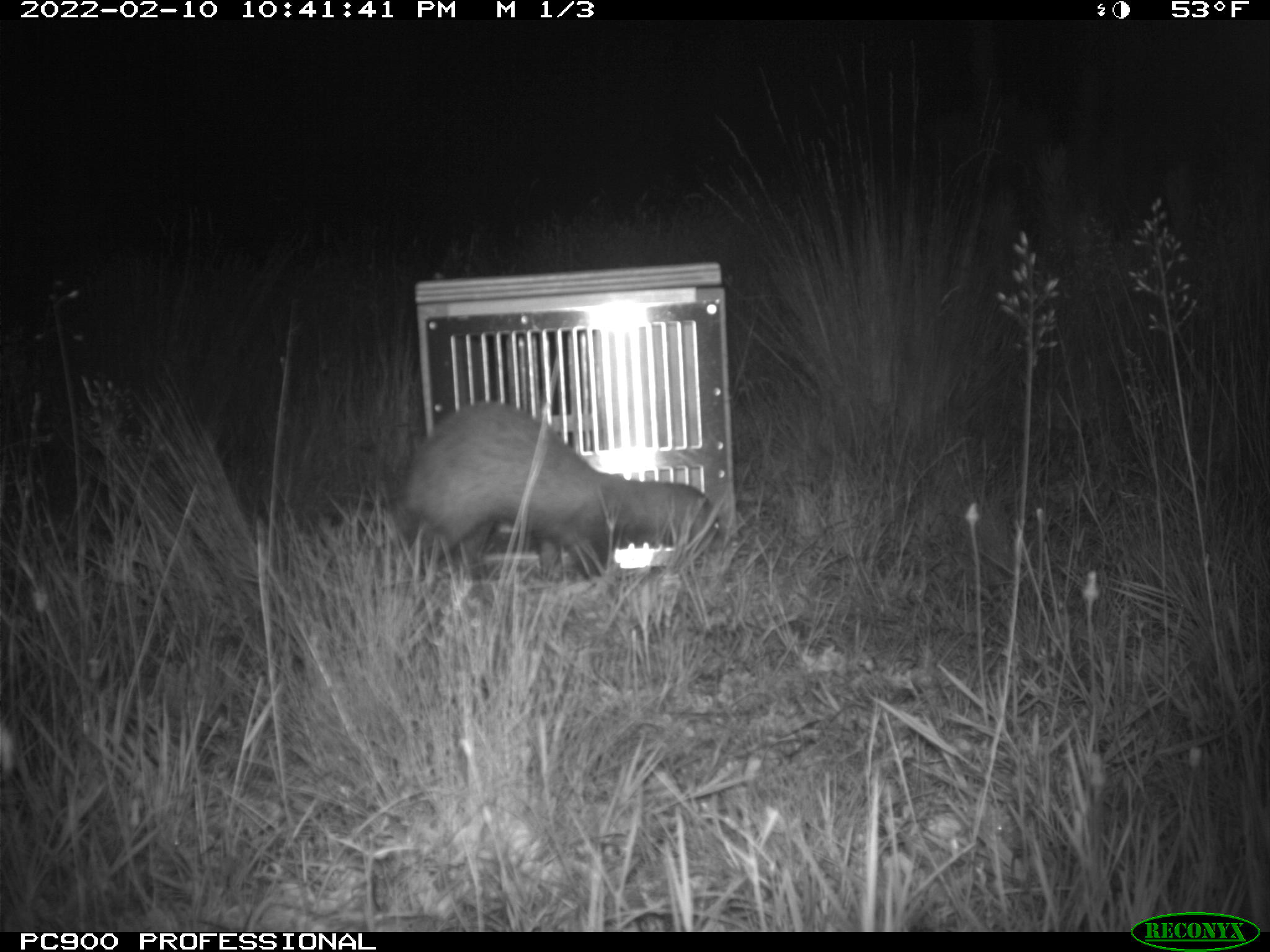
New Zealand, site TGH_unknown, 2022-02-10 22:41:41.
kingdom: Animalia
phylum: Chordata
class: Mammalia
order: Carnivora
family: Mustelidae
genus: Mustela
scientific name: Mustela furo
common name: ferret